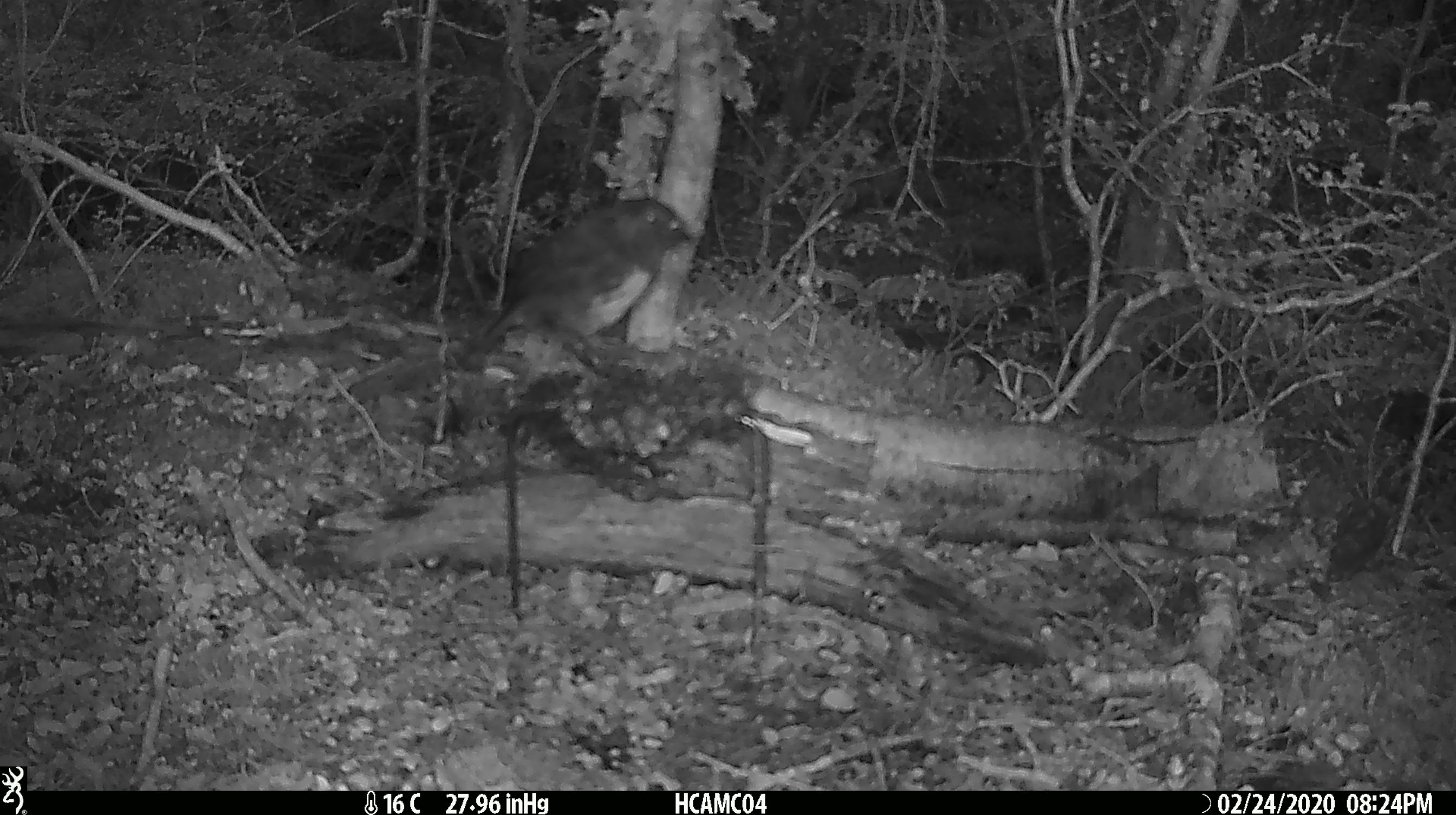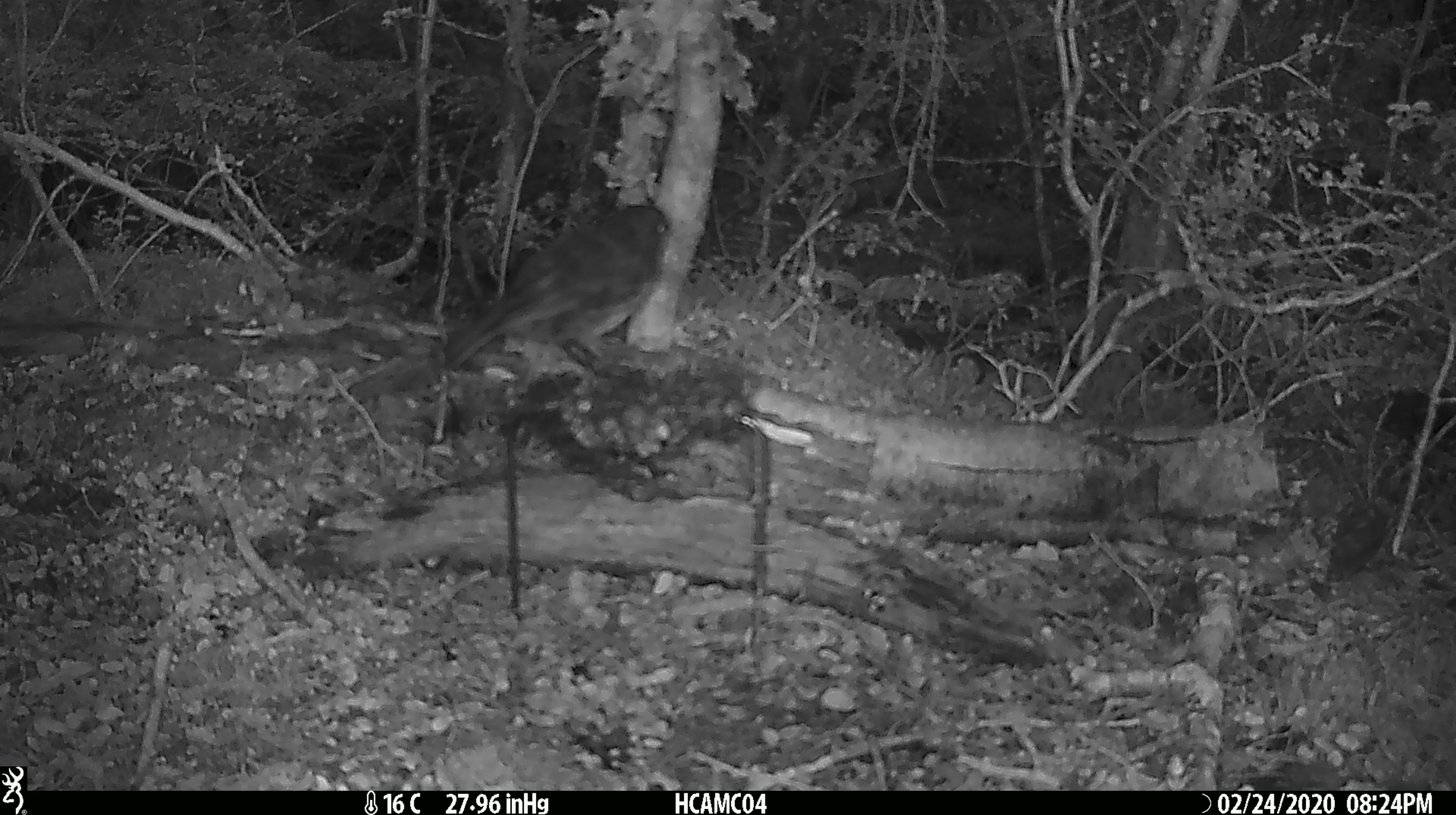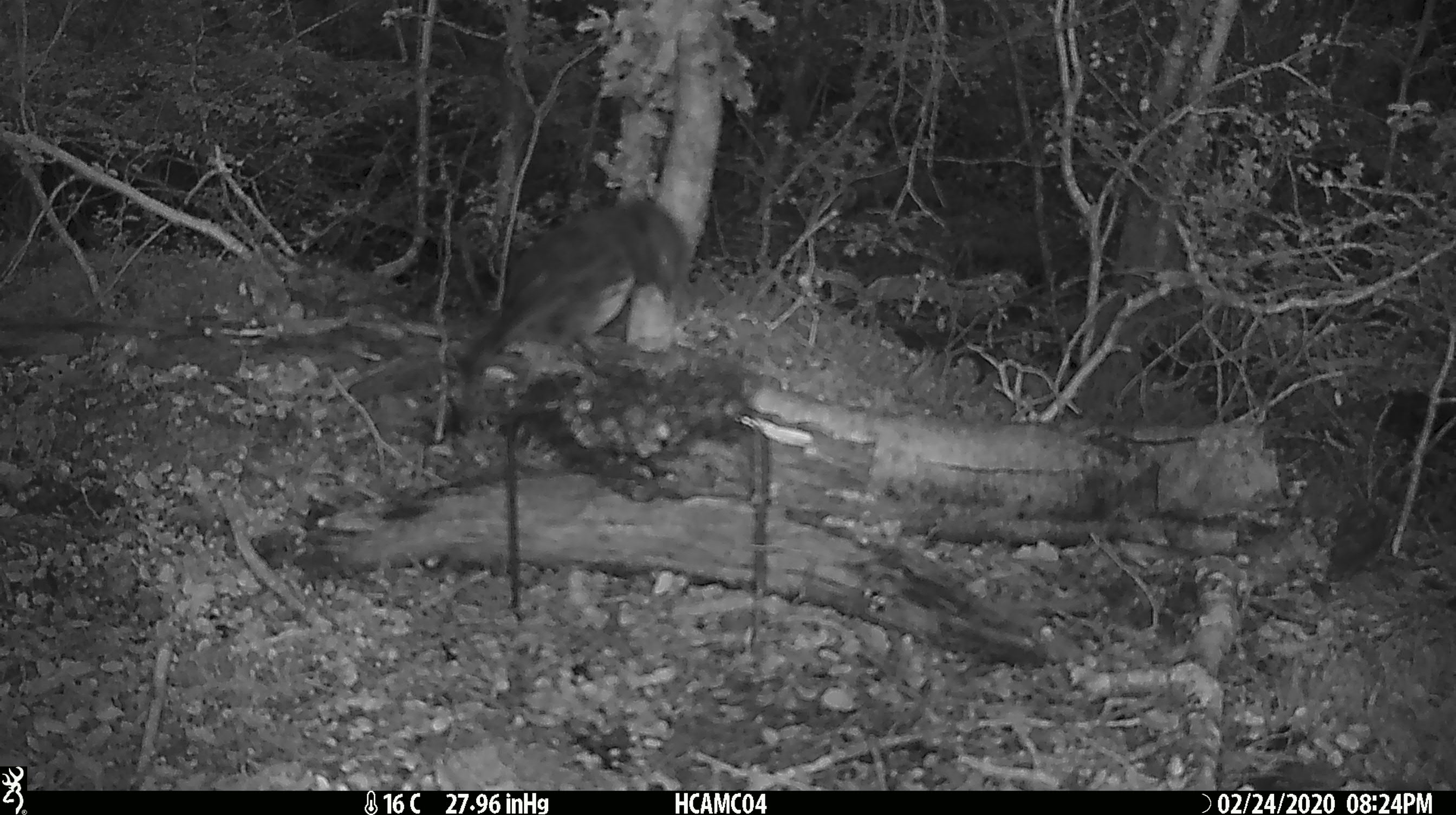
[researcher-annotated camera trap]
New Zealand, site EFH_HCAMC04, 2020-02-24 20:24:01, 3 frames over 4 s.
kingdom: Animalia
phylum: Chordata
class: Aves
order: Passeriformes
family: Petroicidae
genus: Petroica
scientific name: Petroica australis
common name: new zealand robin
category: robin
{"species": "robin (new zealand robin) (Petroica australis)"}